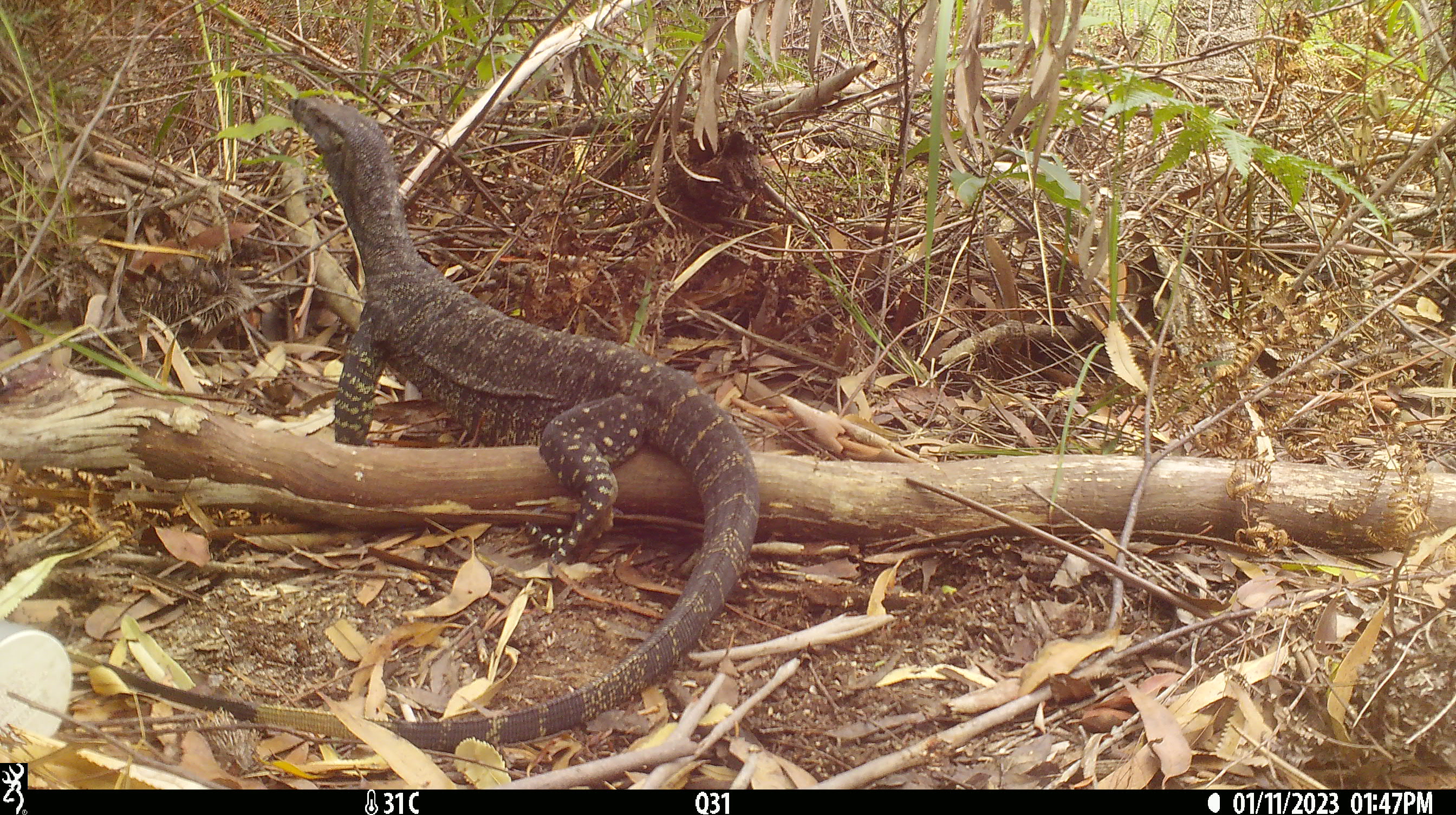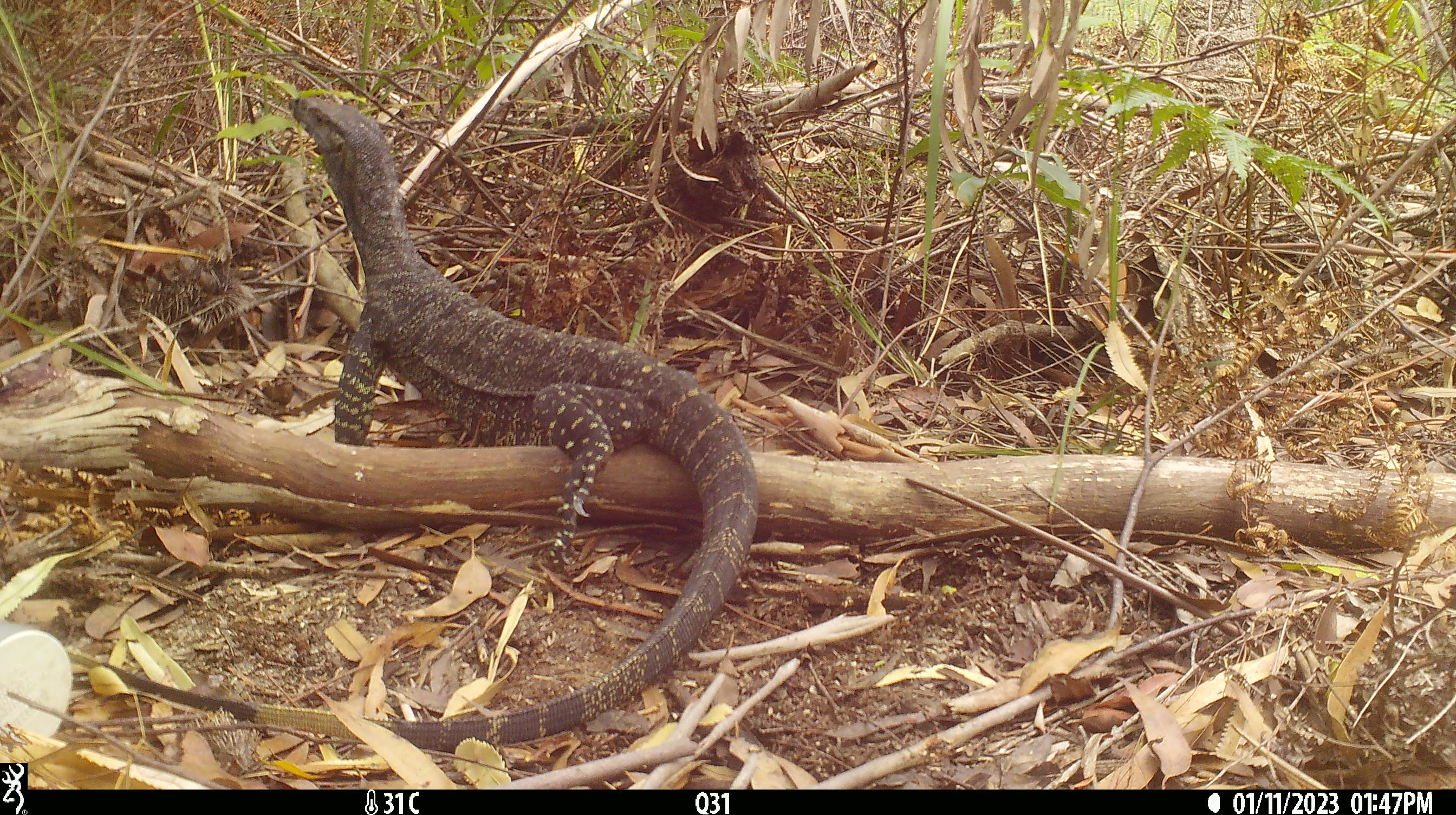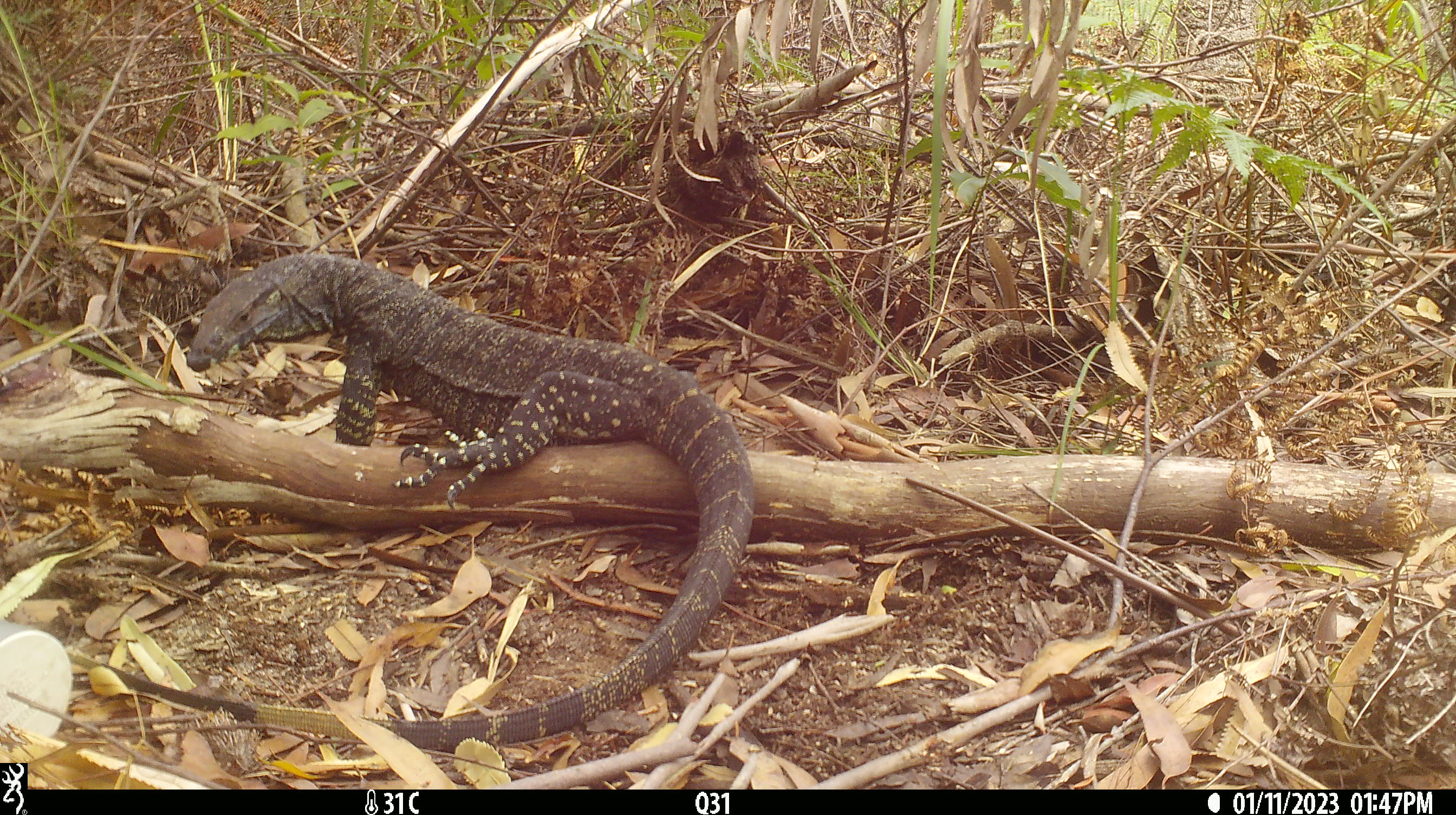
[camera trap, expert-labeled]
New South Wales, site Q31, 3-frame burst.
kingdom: Animalia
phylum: Chordata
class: Reptilia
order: Squamata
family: Varanidae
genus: Varanus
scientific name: Varanus varius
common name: lace monitor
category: goanna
Goanna (lace monitor) (Varanus varius).